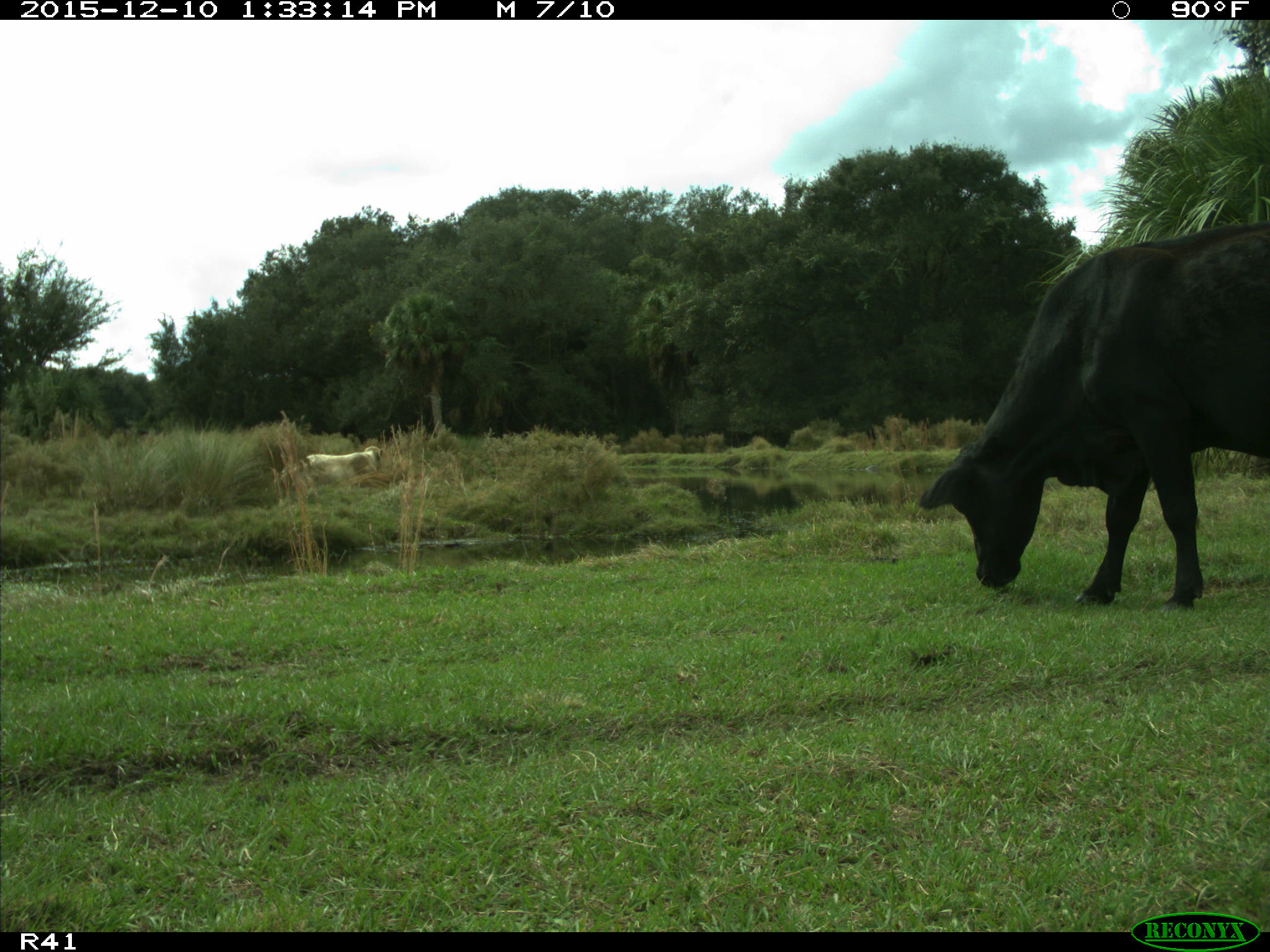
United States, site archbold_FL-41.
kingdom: Animalia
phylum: Chordata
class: Mammalia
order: Artiodactyla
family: Bovidae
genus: Bos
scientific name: Bos taurus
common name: domestic cow